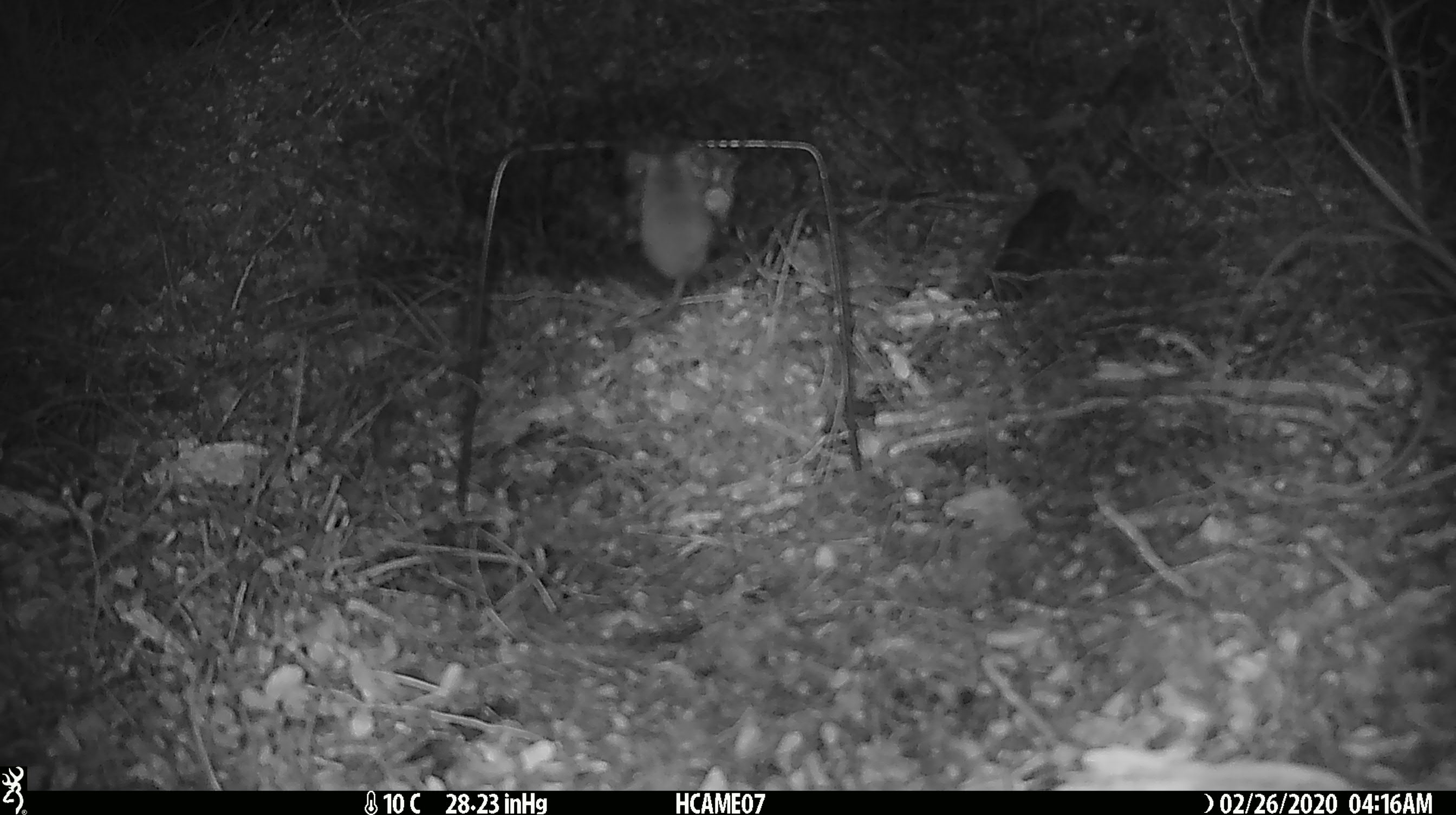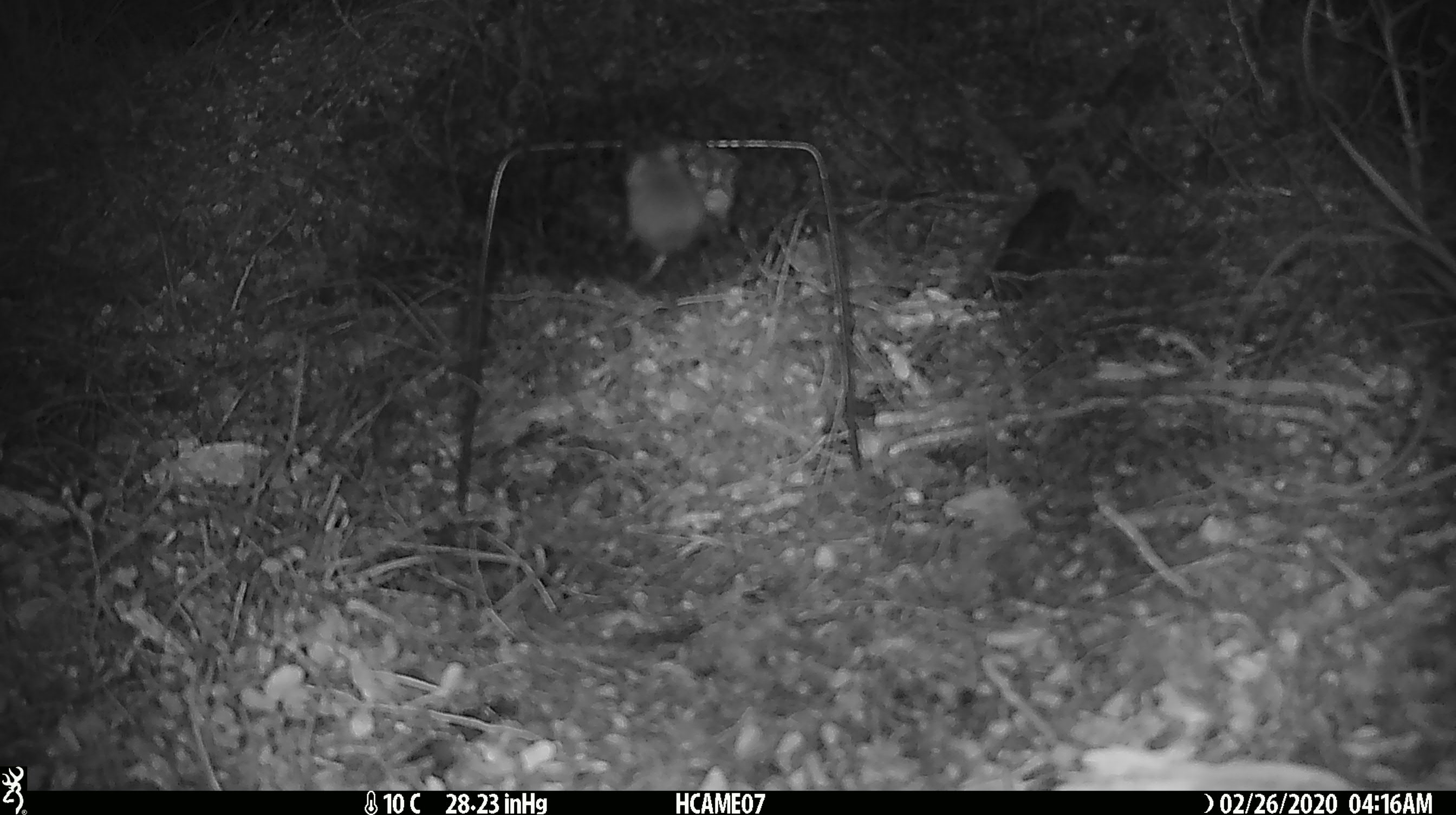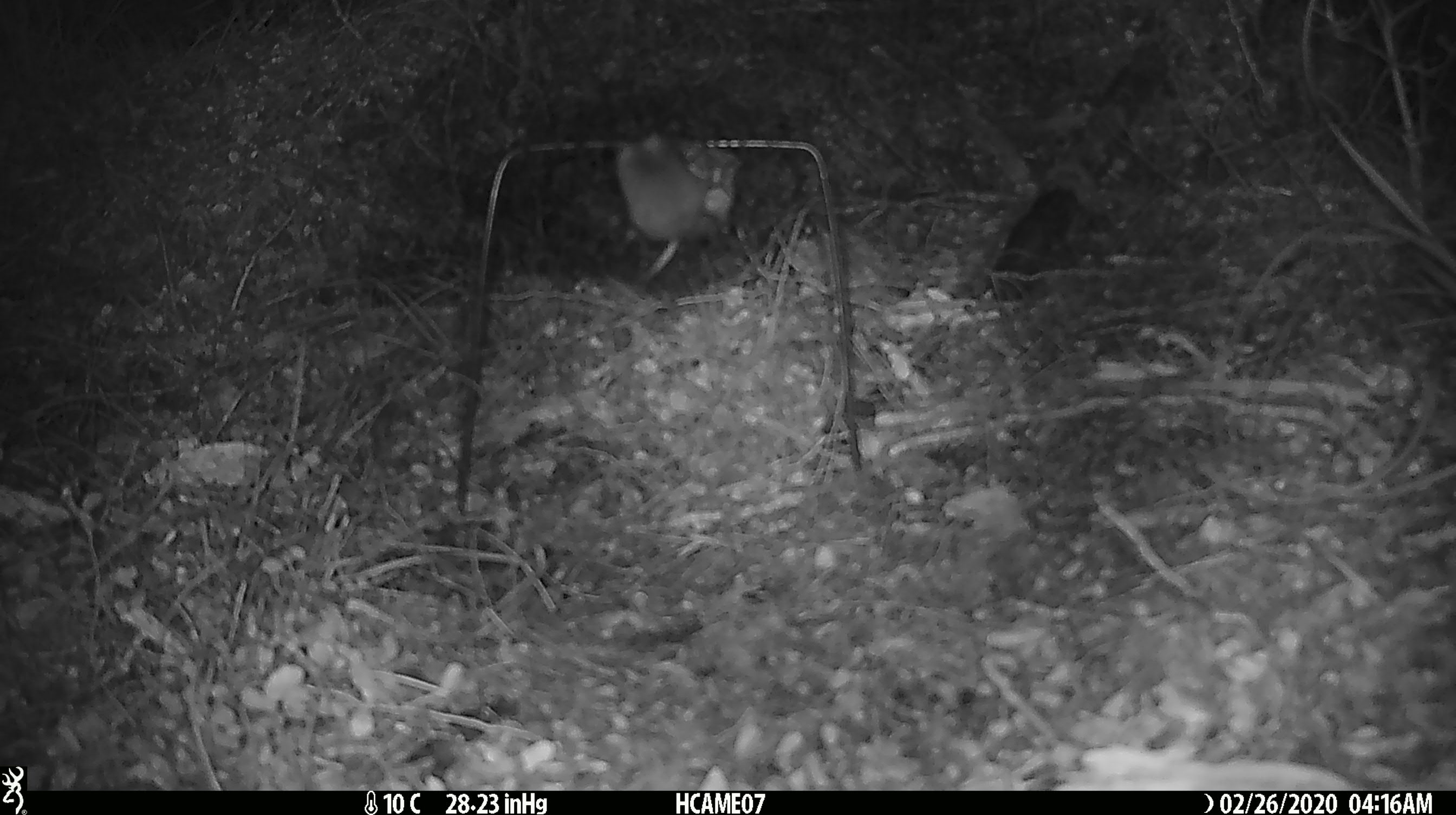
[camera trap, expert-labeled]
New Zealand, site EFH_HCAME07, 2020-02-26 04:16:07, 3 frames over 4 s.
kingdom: Animalia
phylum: Chordata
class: Mammalia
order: Rodentia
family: Muridae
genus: Mus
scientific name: Mus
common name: mouse